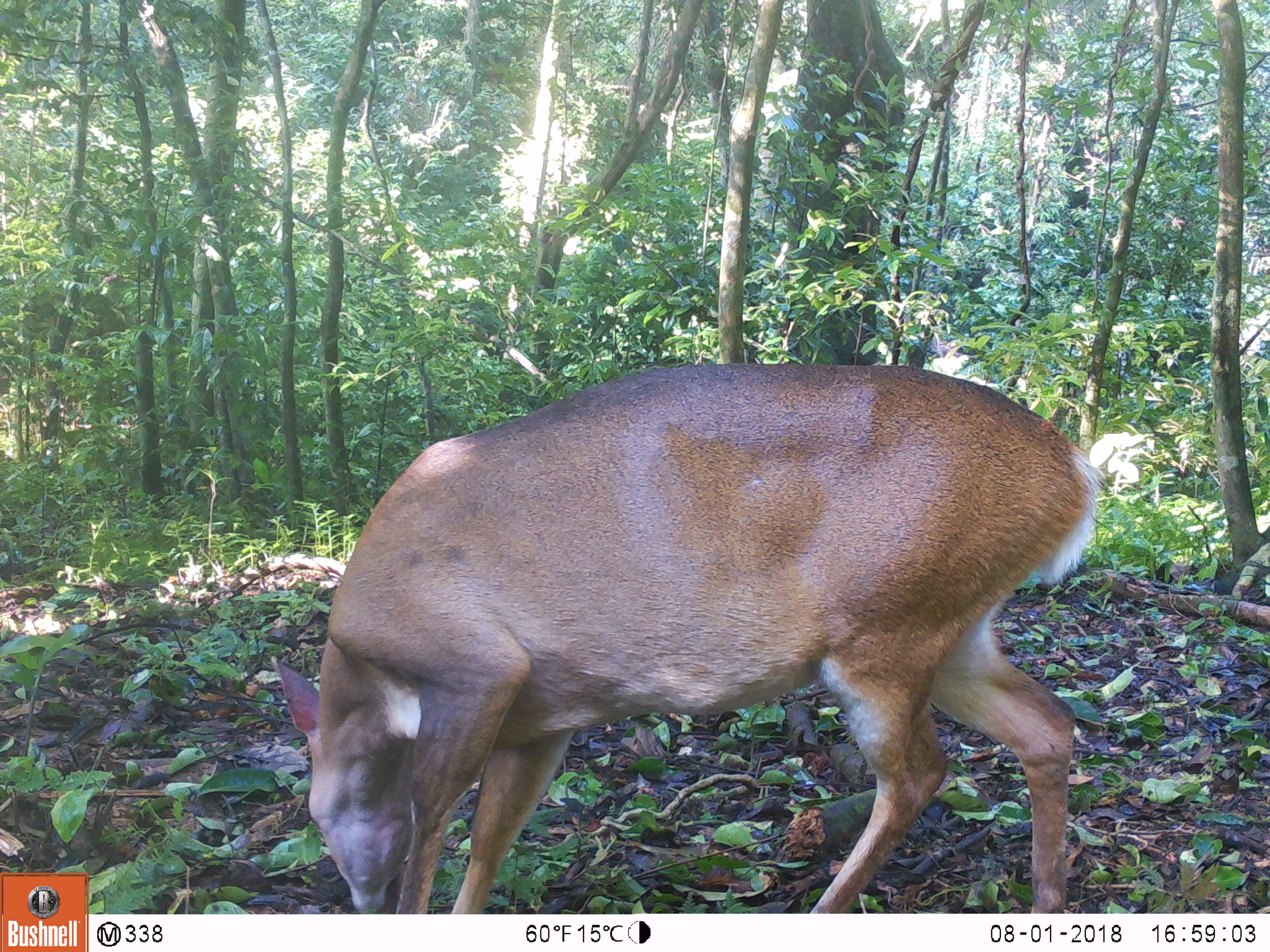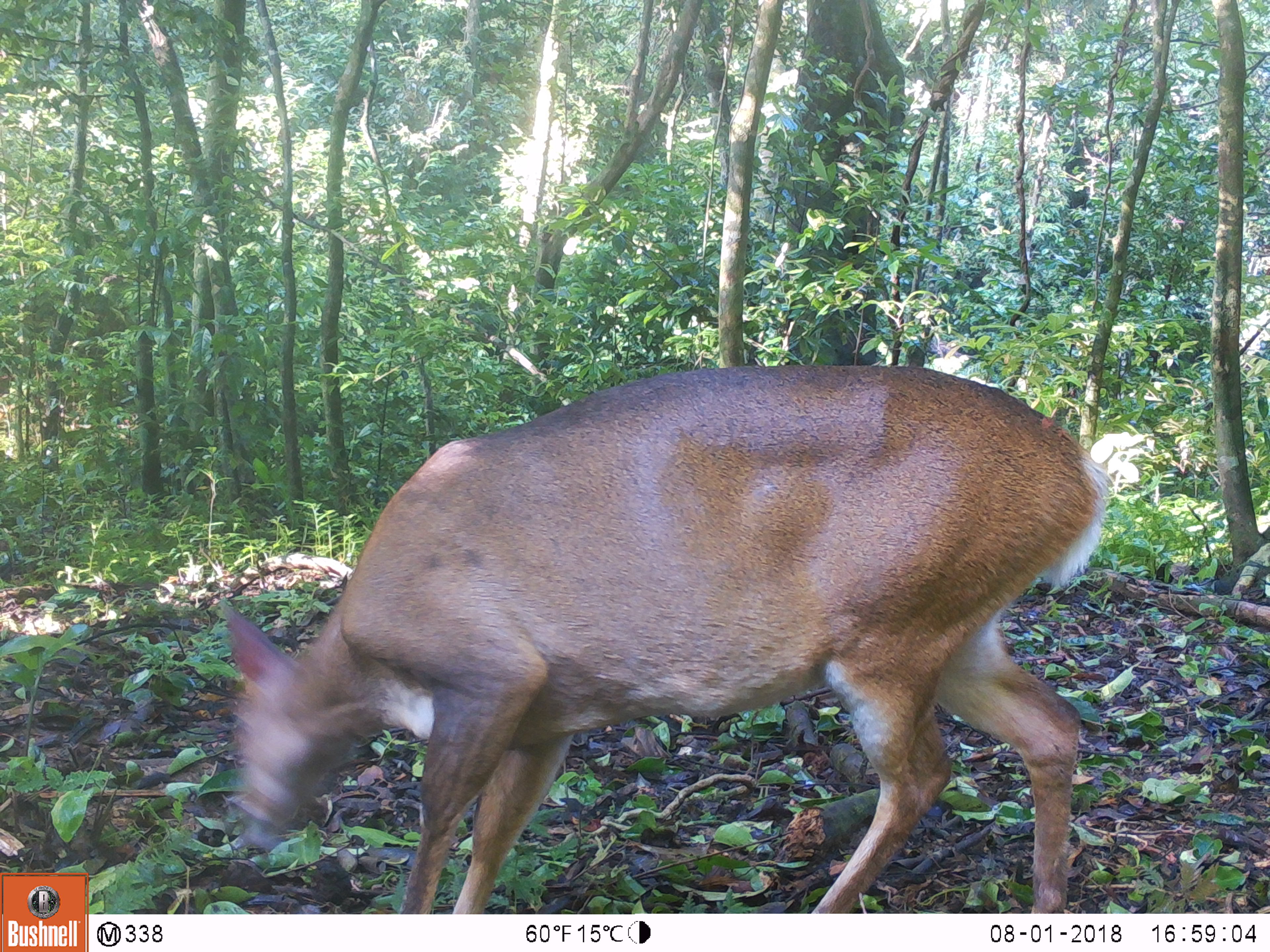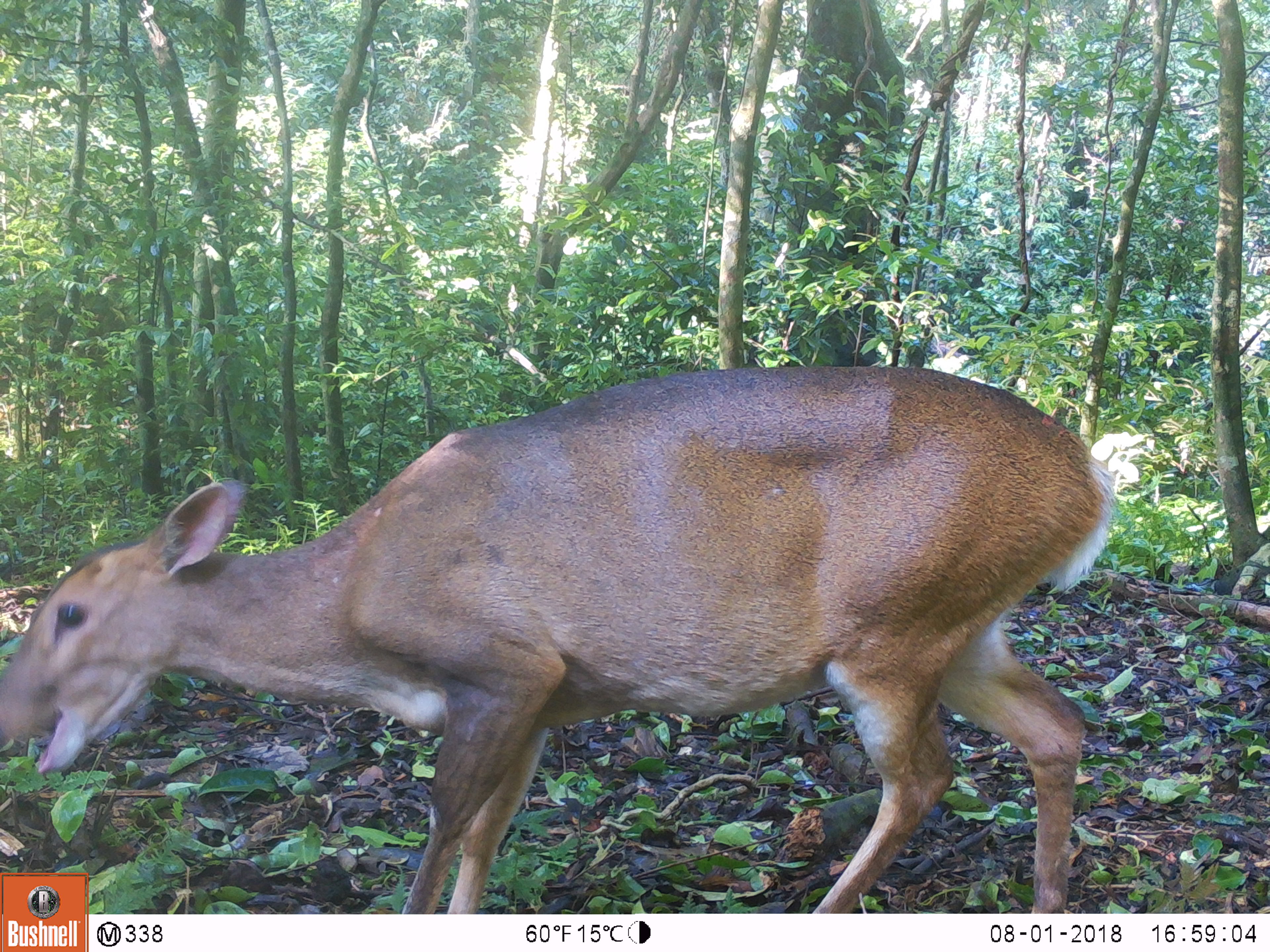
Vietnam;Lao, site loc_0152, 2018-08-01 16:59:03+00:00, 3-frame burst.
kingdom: Animalia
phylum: Chordata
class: Mammalia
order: Artiodactyla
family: Cervidae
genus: Muntiacus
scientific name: Muntiacus vuquangensis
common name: large-antlered muntjac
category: large antlered muntjac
Large antlered muntjac (large-antlered muntjac) (Muntiacus vuquangensis). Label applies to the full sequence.